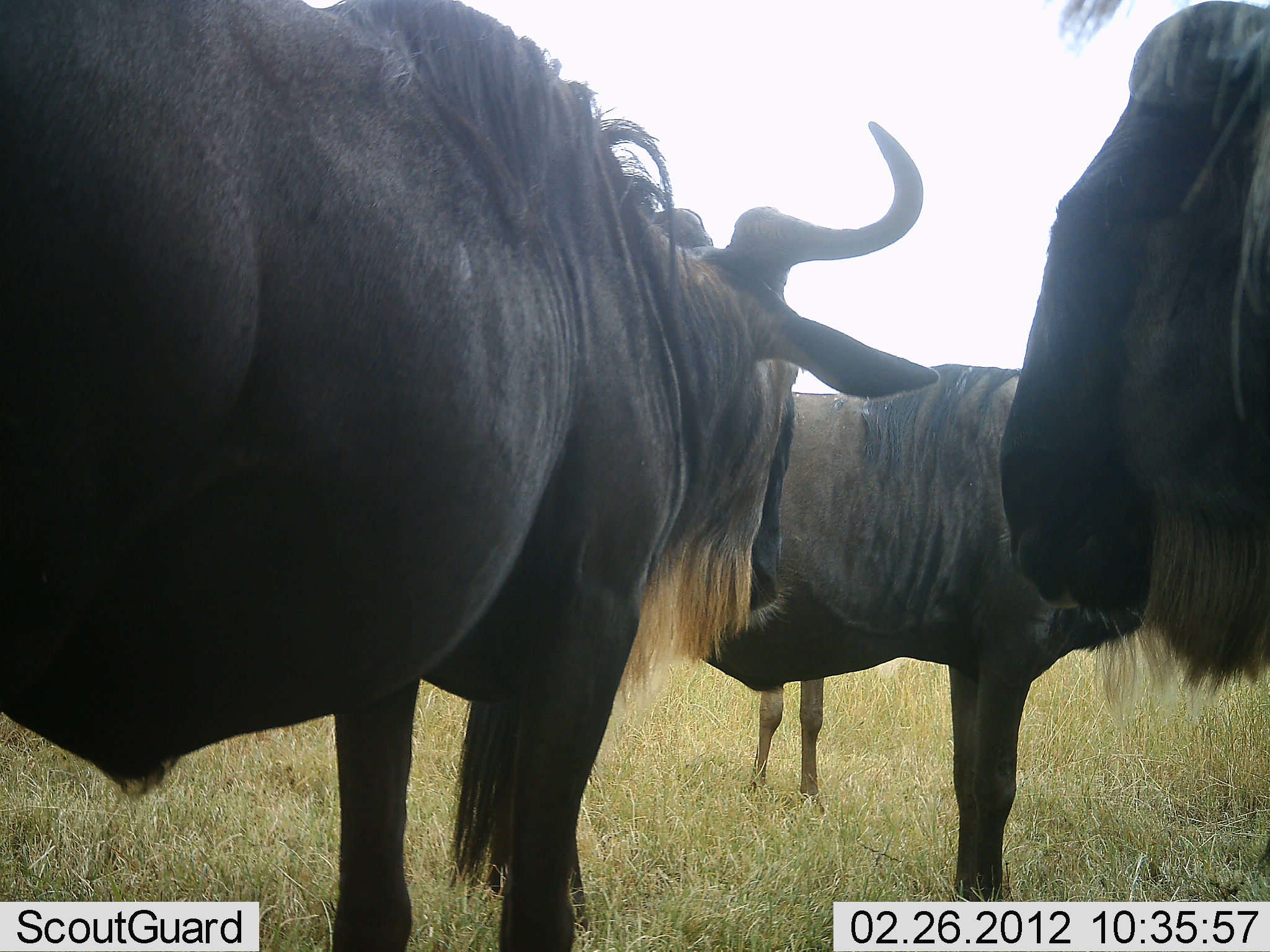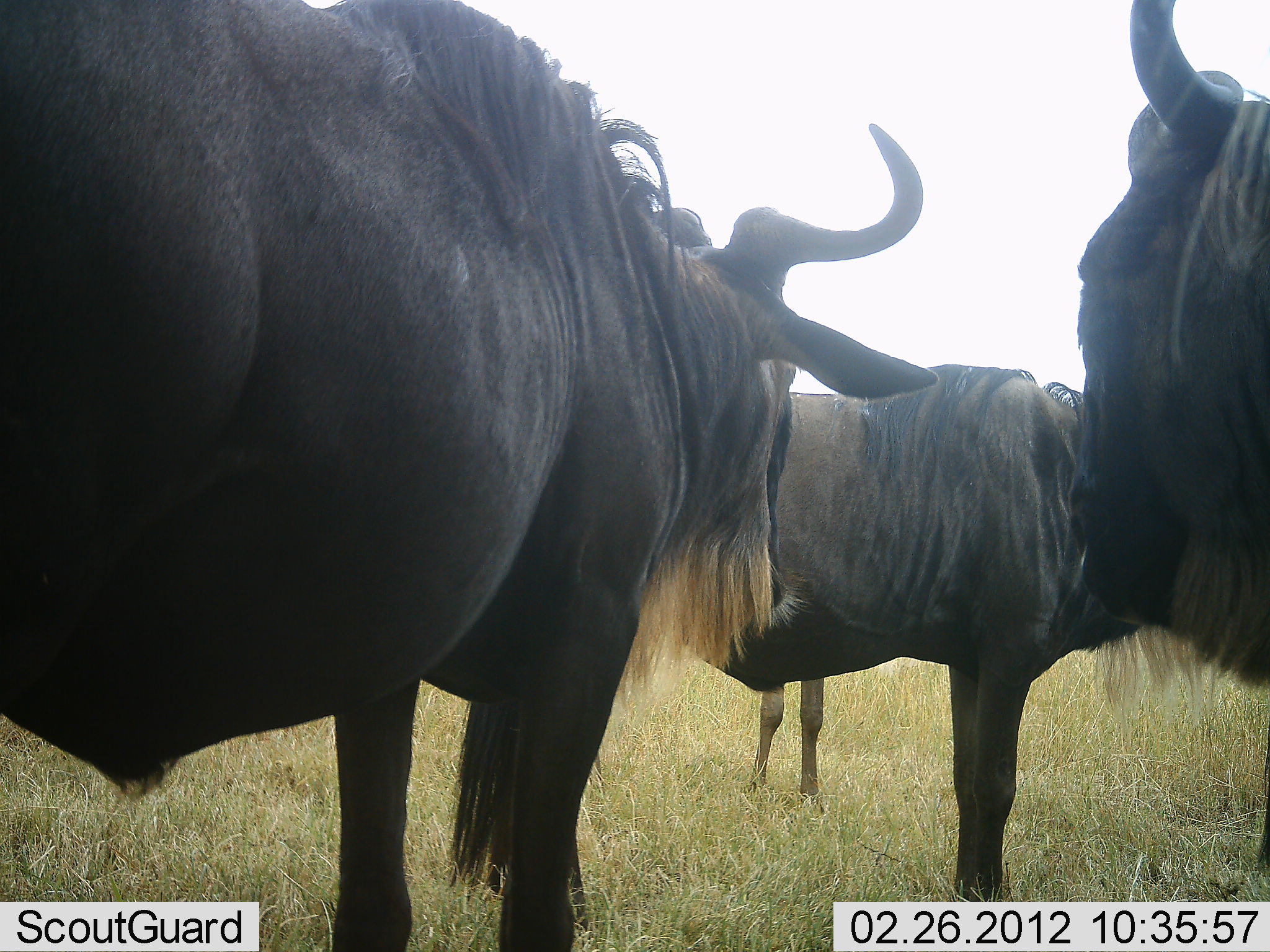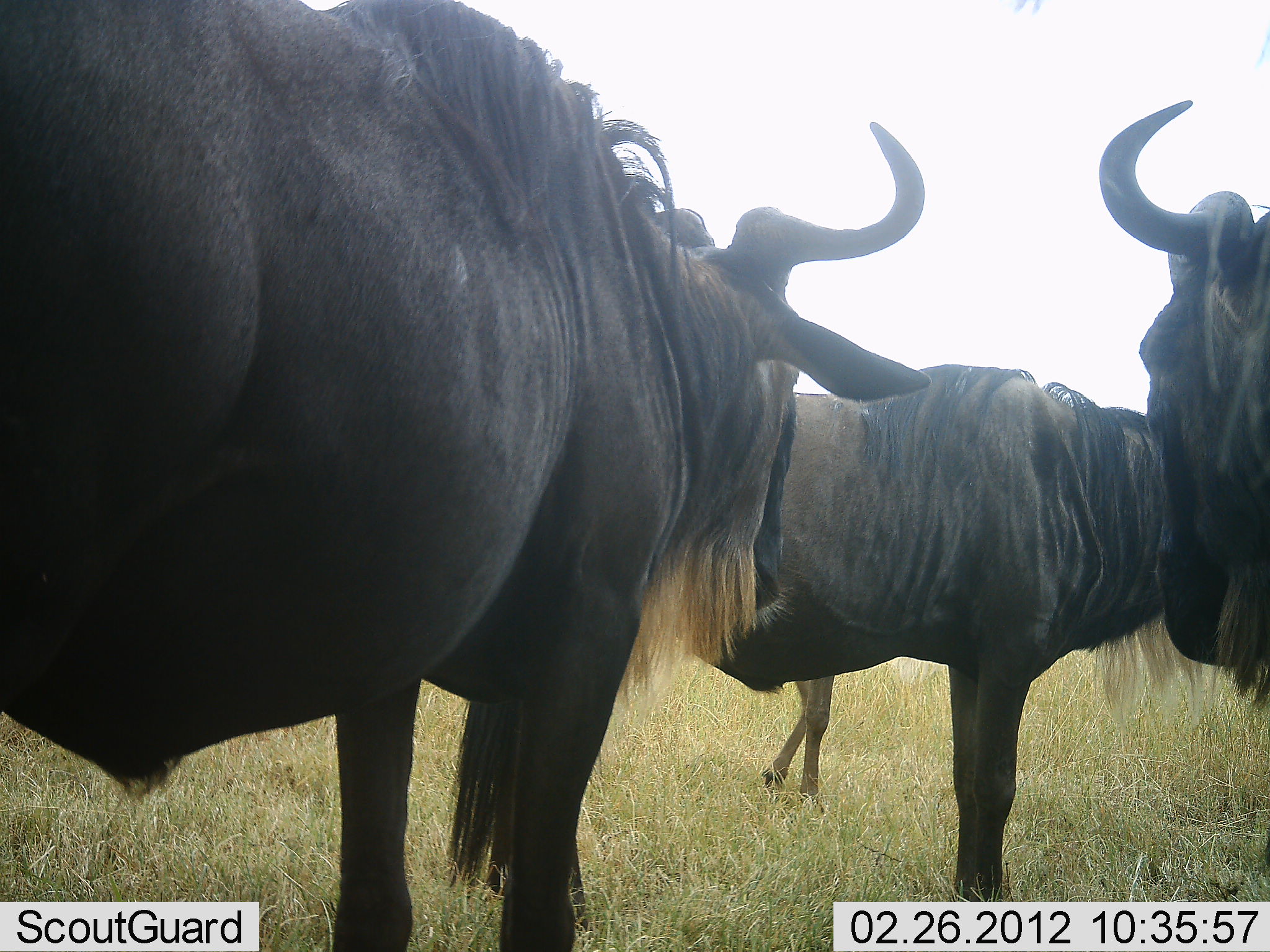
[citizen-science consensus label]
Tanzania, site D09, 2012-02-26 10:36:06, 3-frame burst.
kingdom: Animalia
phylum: Chordata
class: Mammalia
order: Artiodactyla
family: Bovidae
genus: Connochaetes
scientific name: Connochaetes taurinus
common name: blue wildebeest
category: wildebeest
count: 4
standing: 100%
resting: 0%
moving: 0%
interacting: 0%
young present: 7%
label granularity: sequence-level